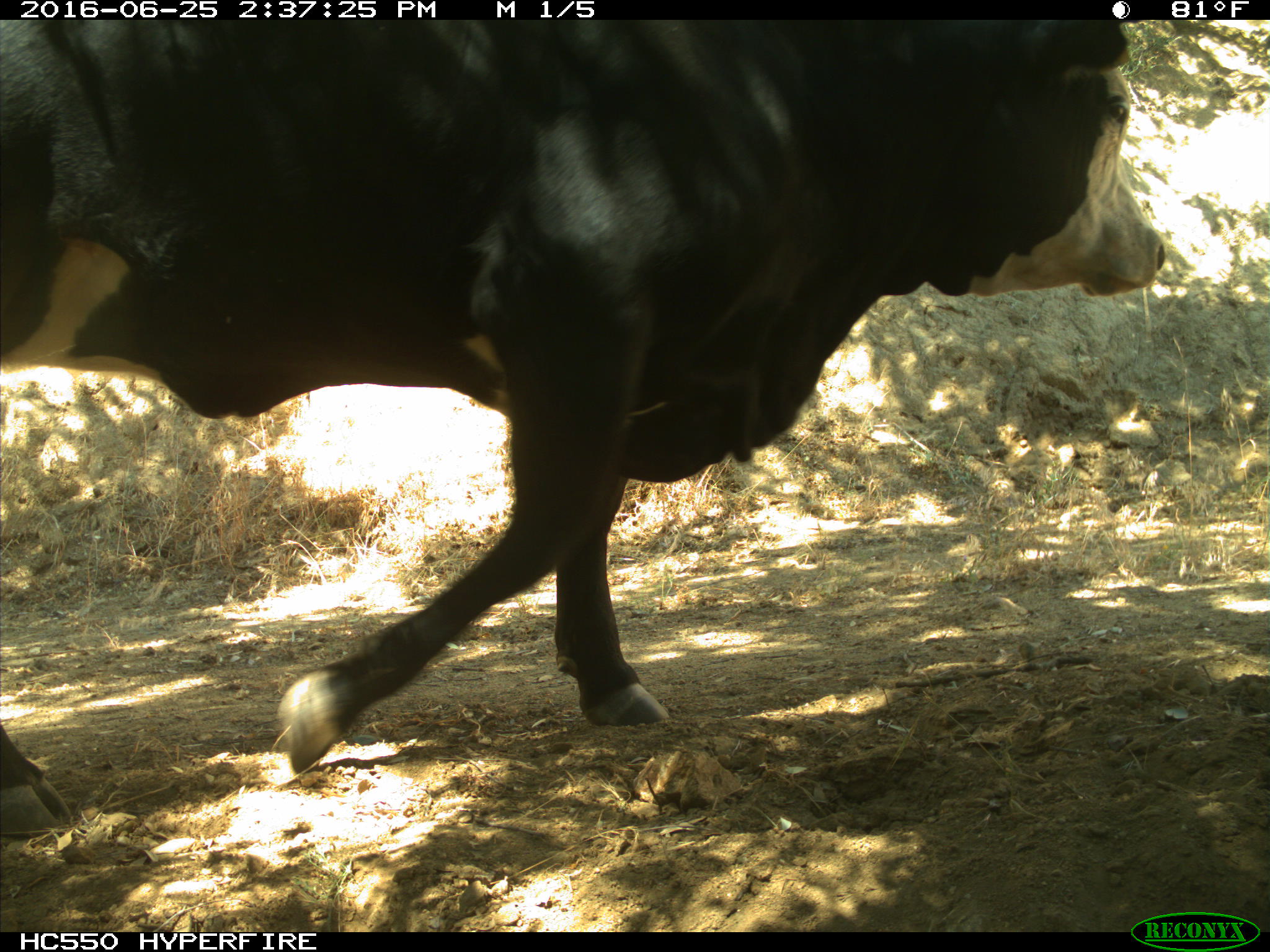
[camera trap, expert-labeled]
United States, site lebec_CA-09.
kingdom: Animalia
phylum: Chordata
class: Mammalia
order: Artiodactyla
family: Bovidae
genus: Bos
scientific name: Bos taurus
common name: domestic cow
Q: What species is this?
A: Bos taurus (domestic cow).